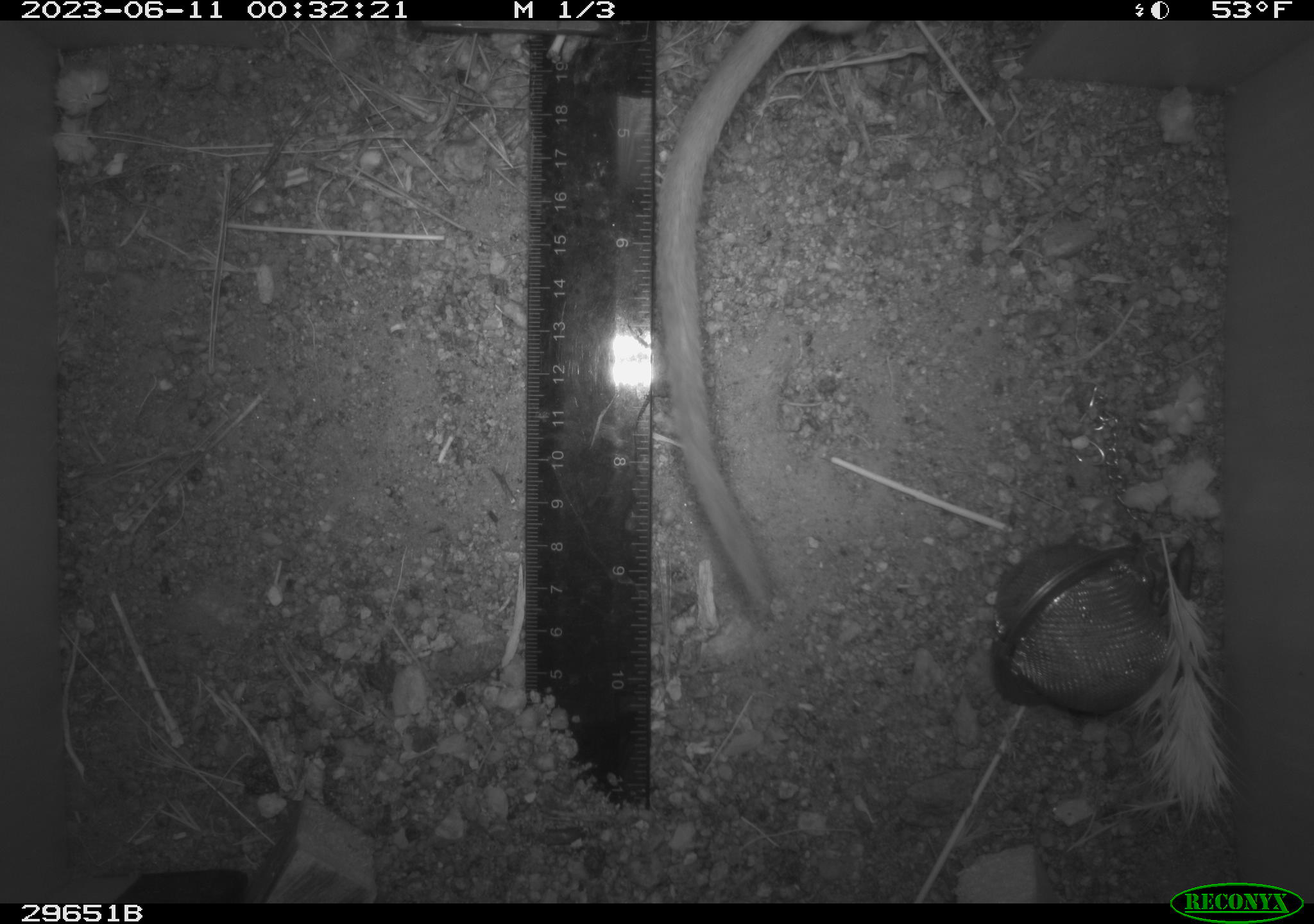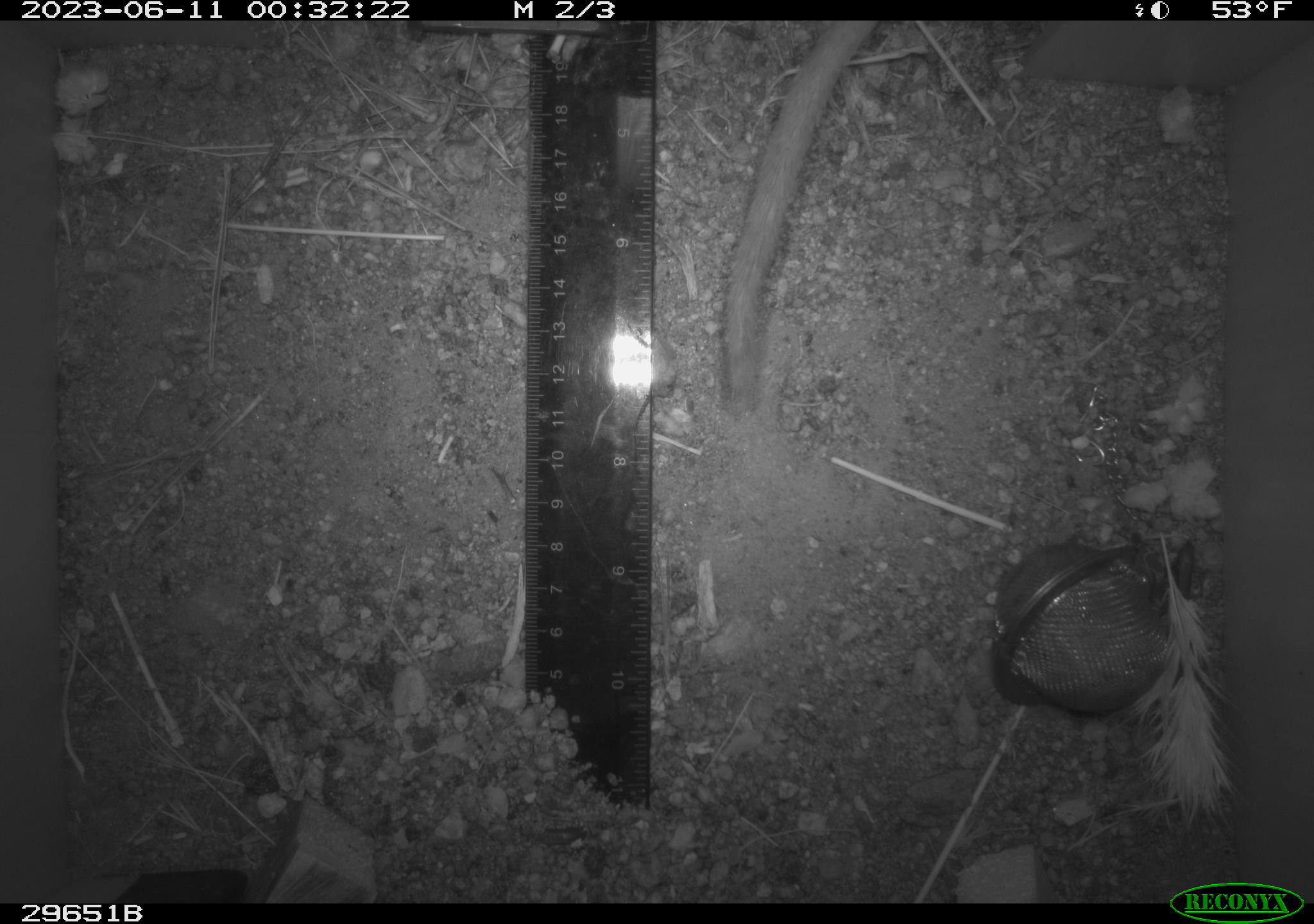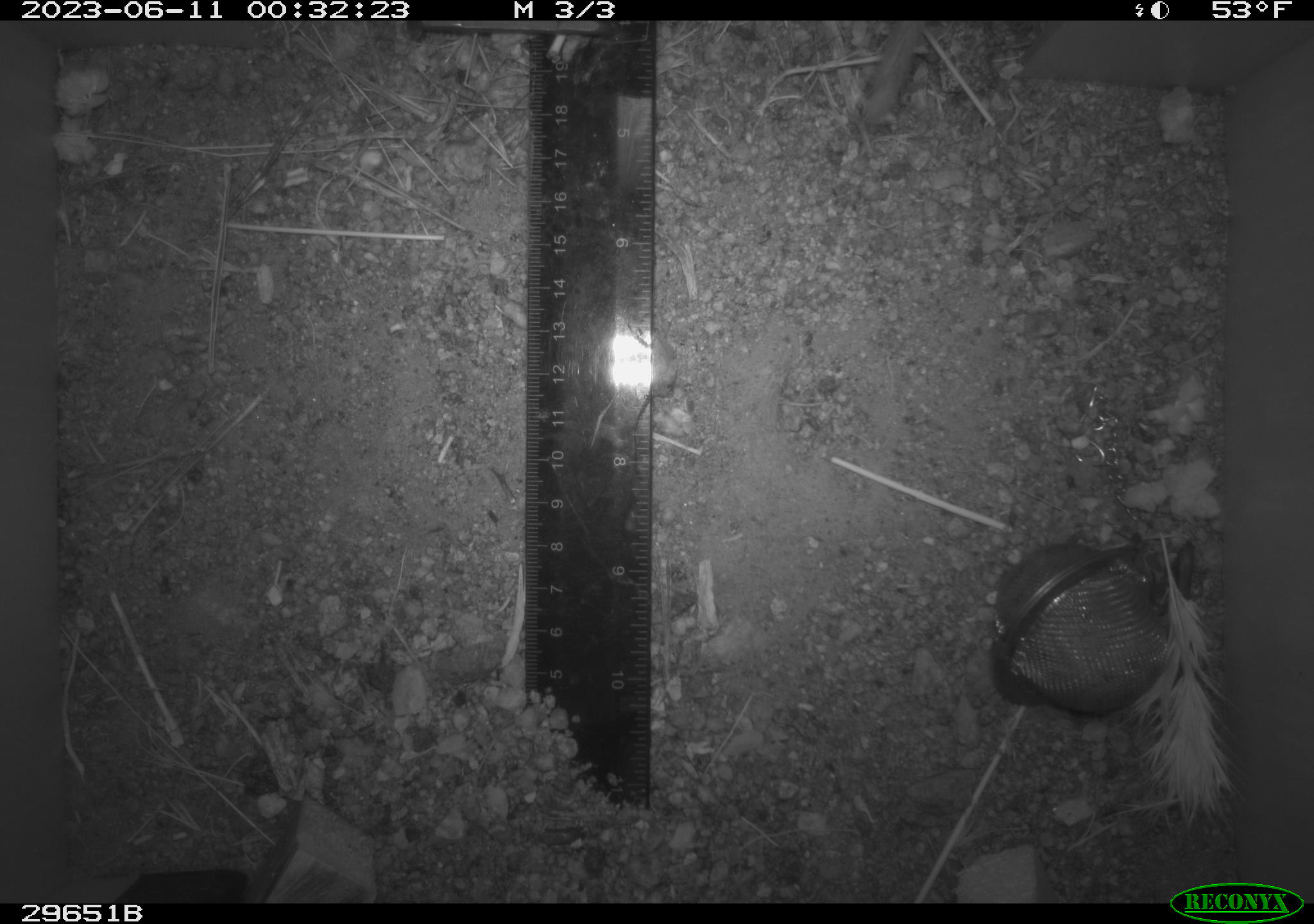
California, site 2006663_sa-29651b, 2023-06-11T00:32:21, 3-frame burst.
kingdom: Animalia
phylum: Chordata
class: Mammalia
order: Rodentia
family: Cricetidae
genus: Neotoma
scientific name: Neotoma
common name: pack rat or woodrat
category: neotoma species